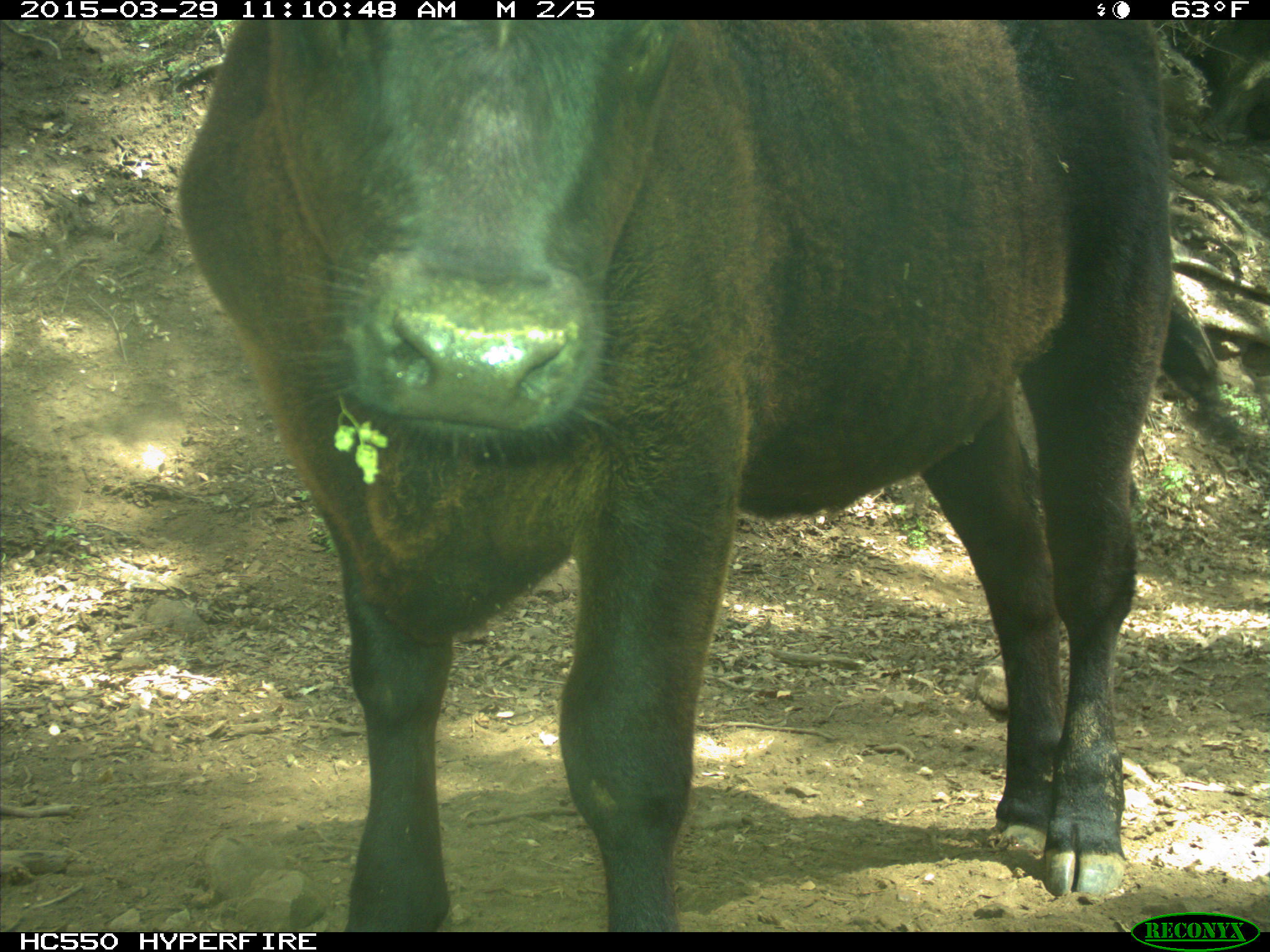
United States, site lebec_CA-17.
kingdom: Animalia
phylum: Chordata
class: Mammalia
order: Artiodactyla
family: Bovidae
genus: Bos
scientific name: Bos taurus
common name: domestic cow